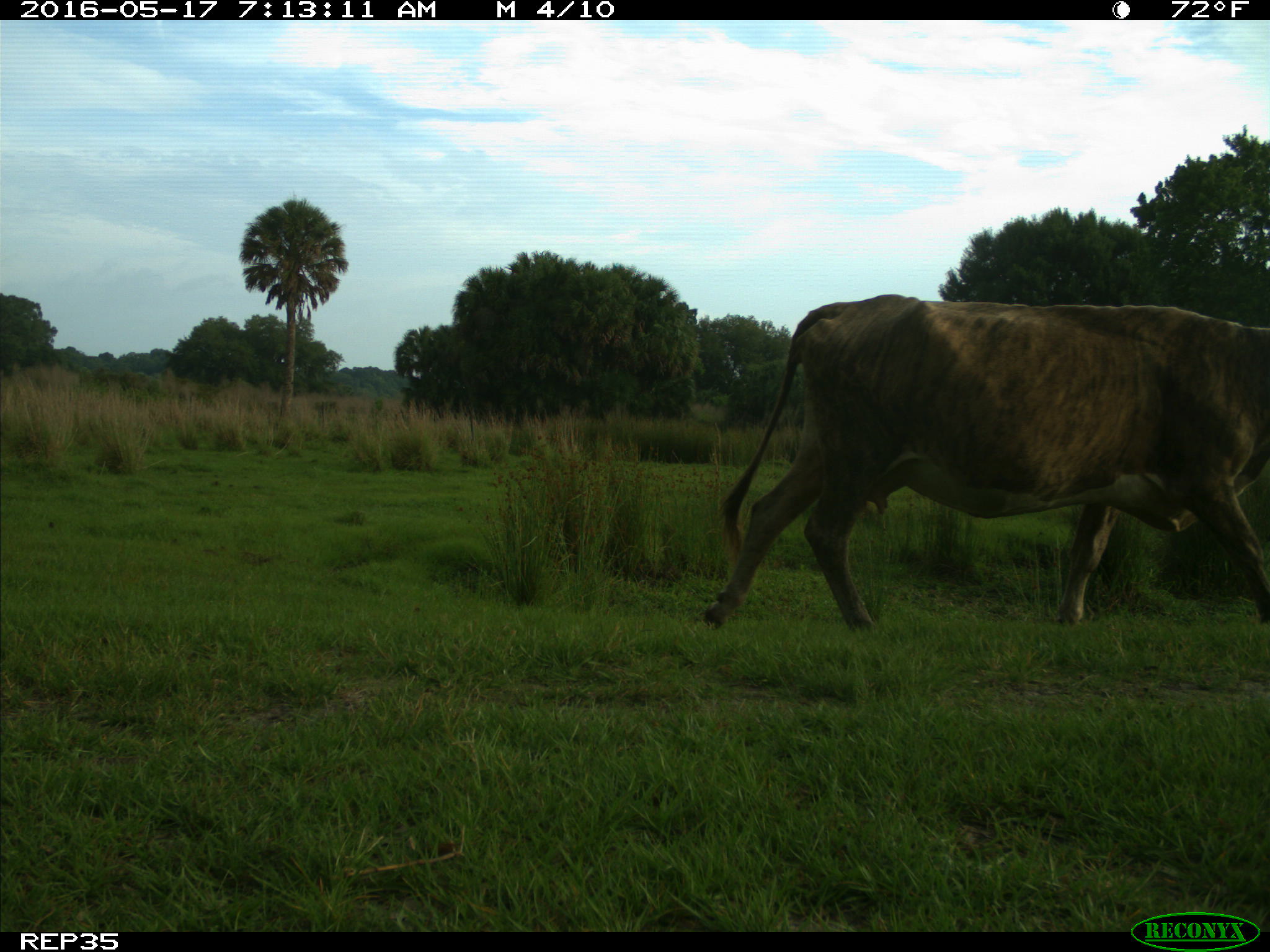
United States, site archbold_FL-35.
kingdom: Animalia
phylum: Chordata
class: Mammalia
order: Artiodactyla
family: Bovidae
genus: Bos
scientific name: Bos taurus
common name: domestic cow